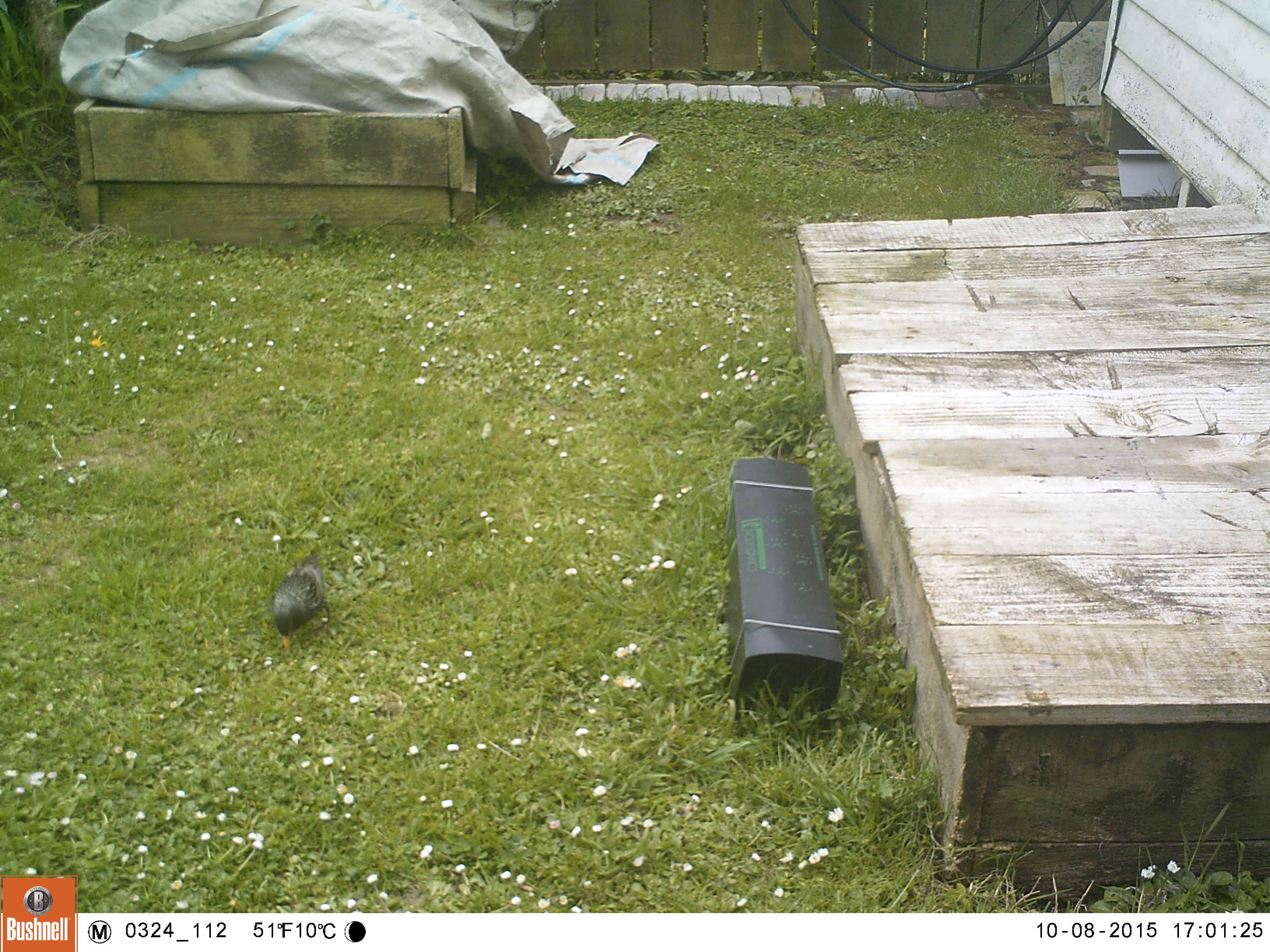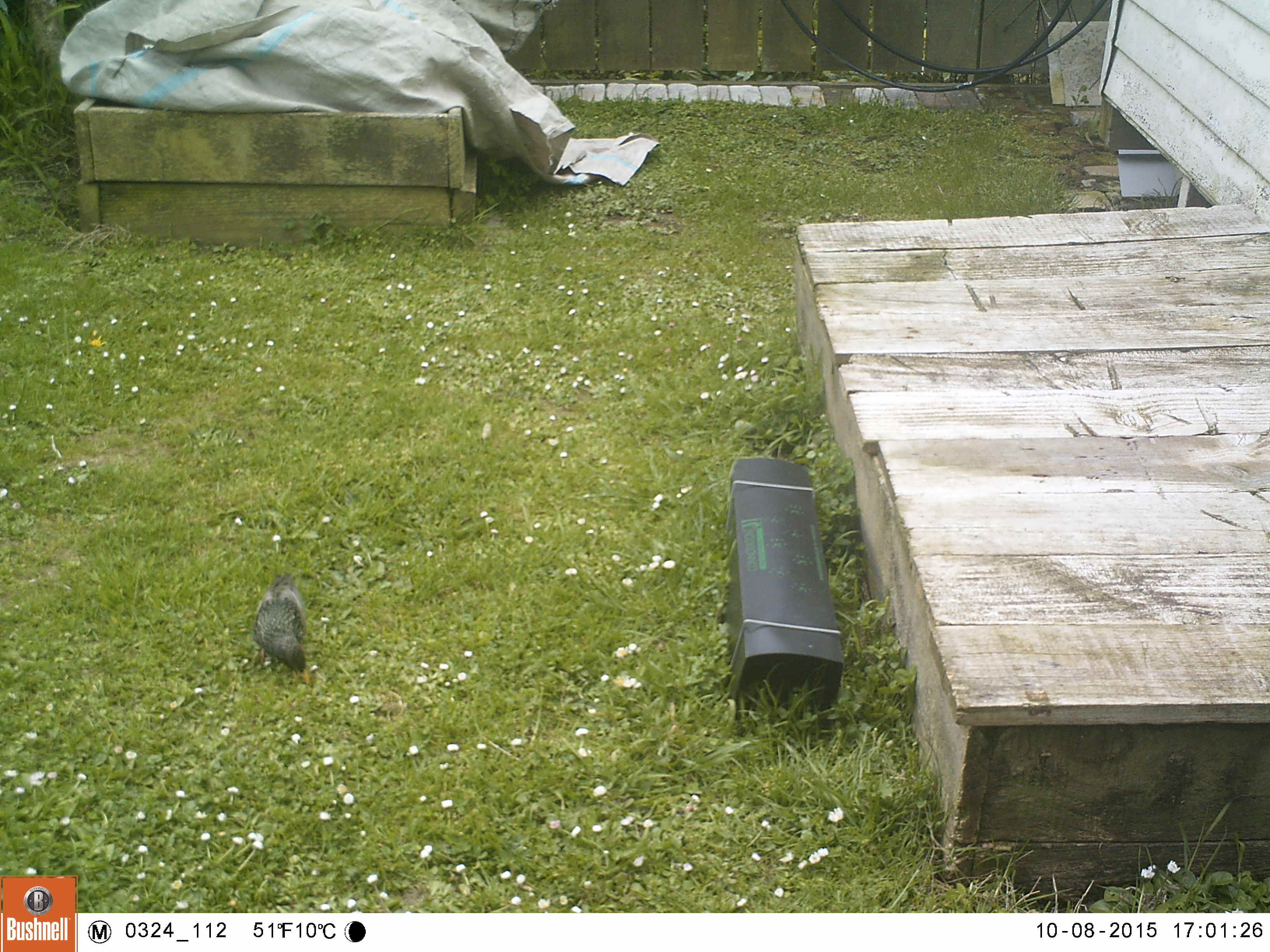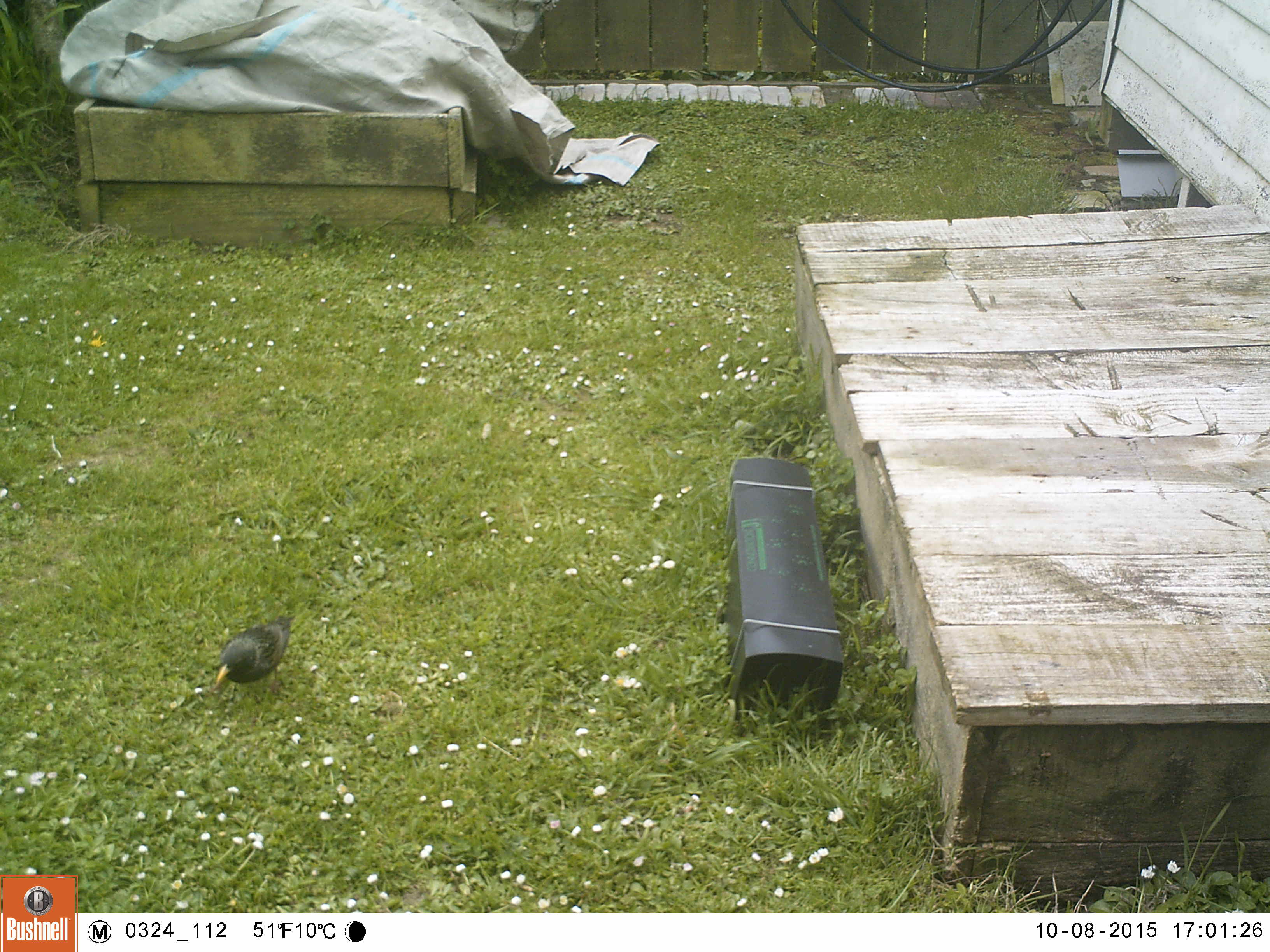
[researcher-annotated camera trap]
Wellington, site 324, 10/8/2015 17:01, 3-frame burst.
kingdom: Animalia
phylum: Chordata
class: Aves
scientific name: Aves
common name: bird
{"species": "bird (Aves)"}